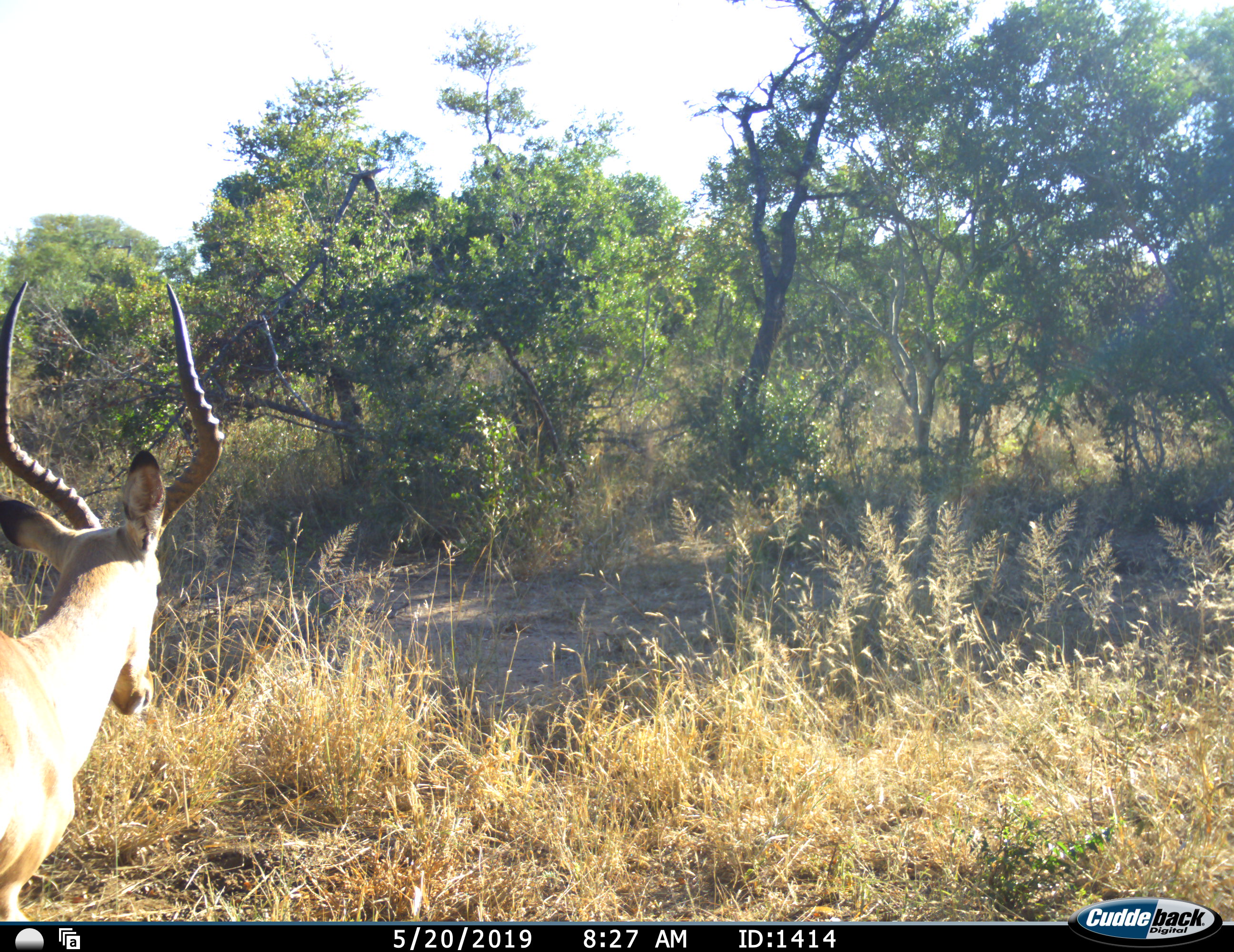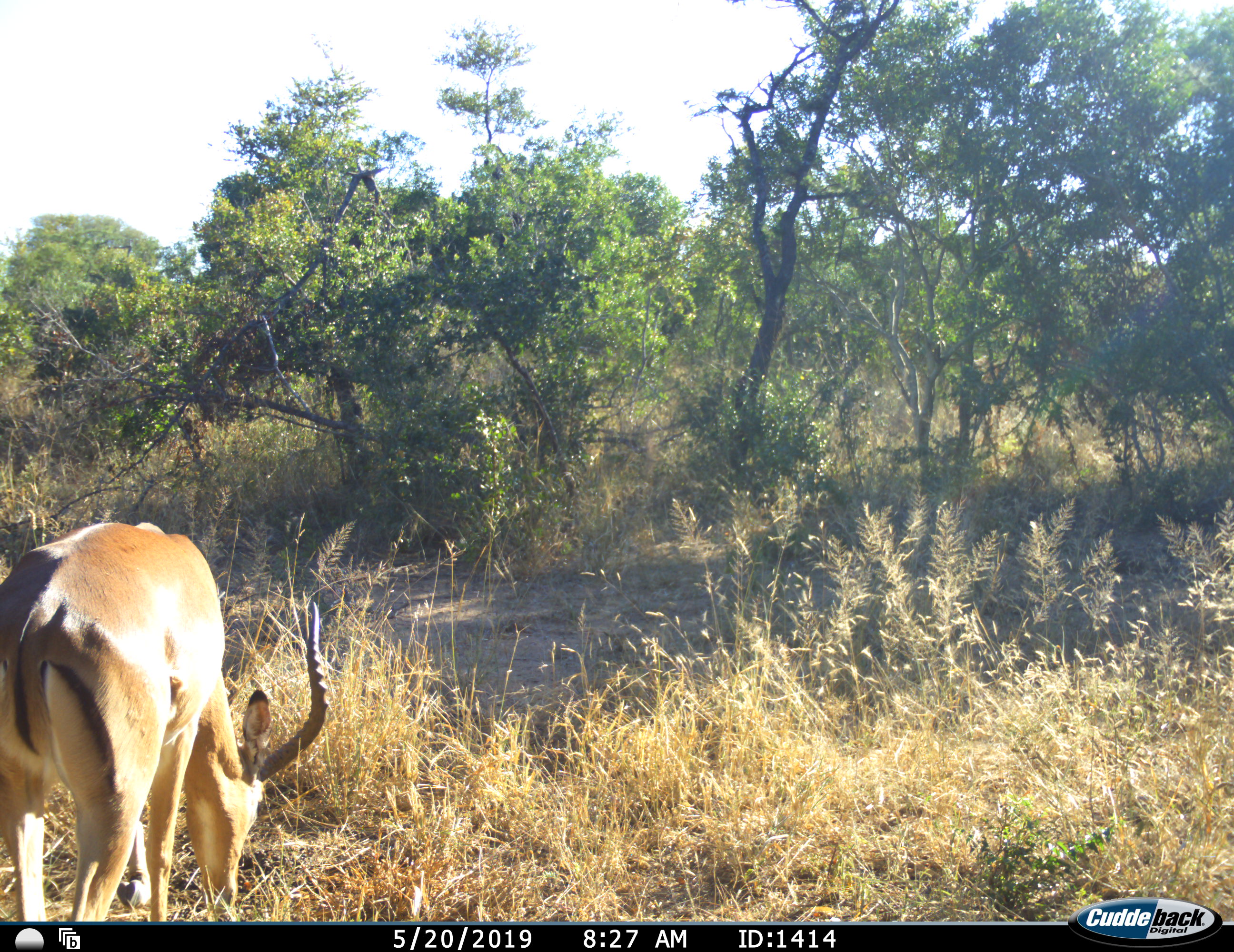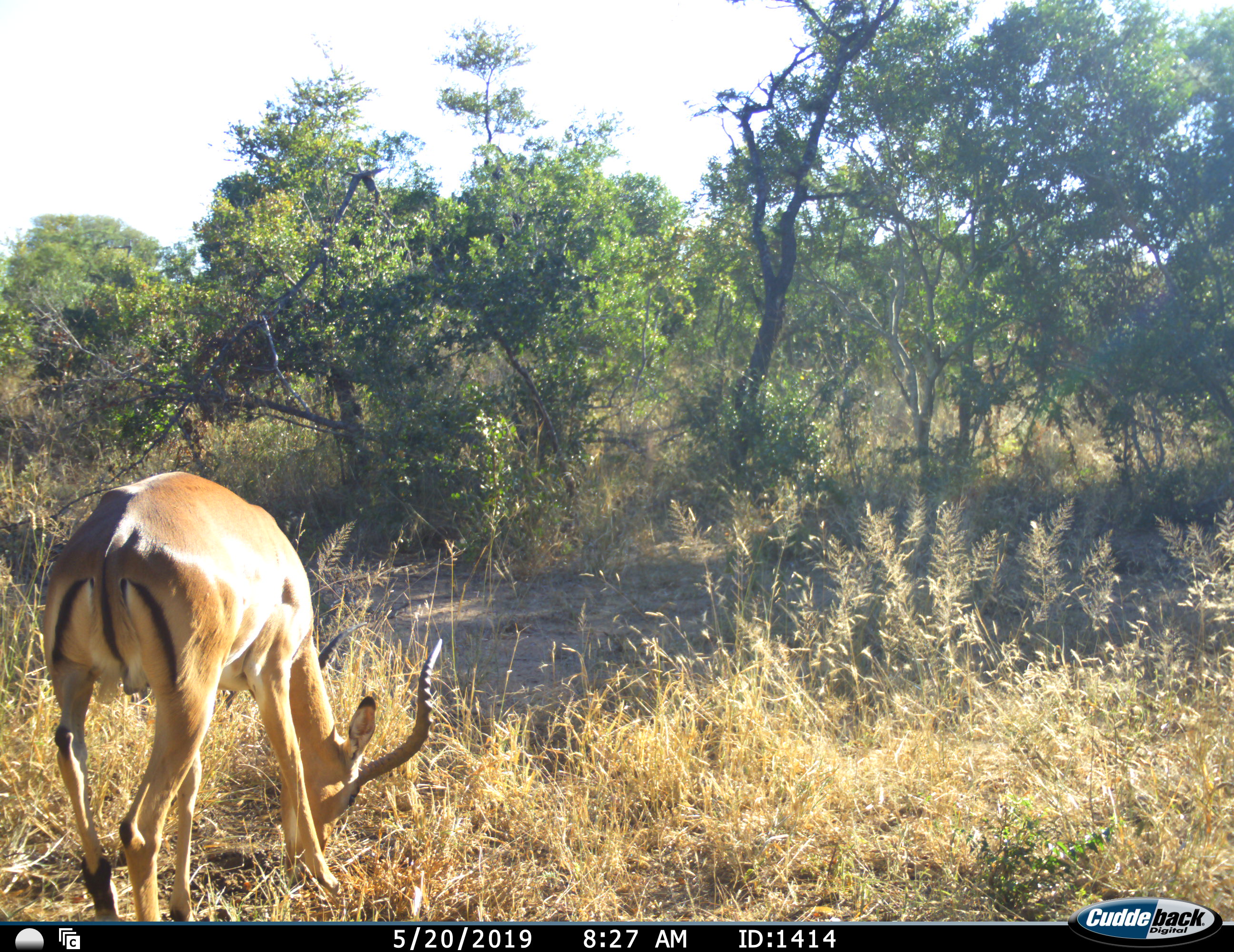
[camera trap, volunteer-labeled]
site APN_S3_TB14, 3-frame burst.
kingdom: Animalia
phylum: Chordata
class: Mammalia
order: Artiodactyla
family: Bovidae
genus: Aepyceros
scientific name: Aepyceros melampus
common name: impala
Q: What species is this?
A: Impala (Aepyceros melampus).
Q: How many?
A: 1.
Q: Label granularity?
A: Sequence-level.